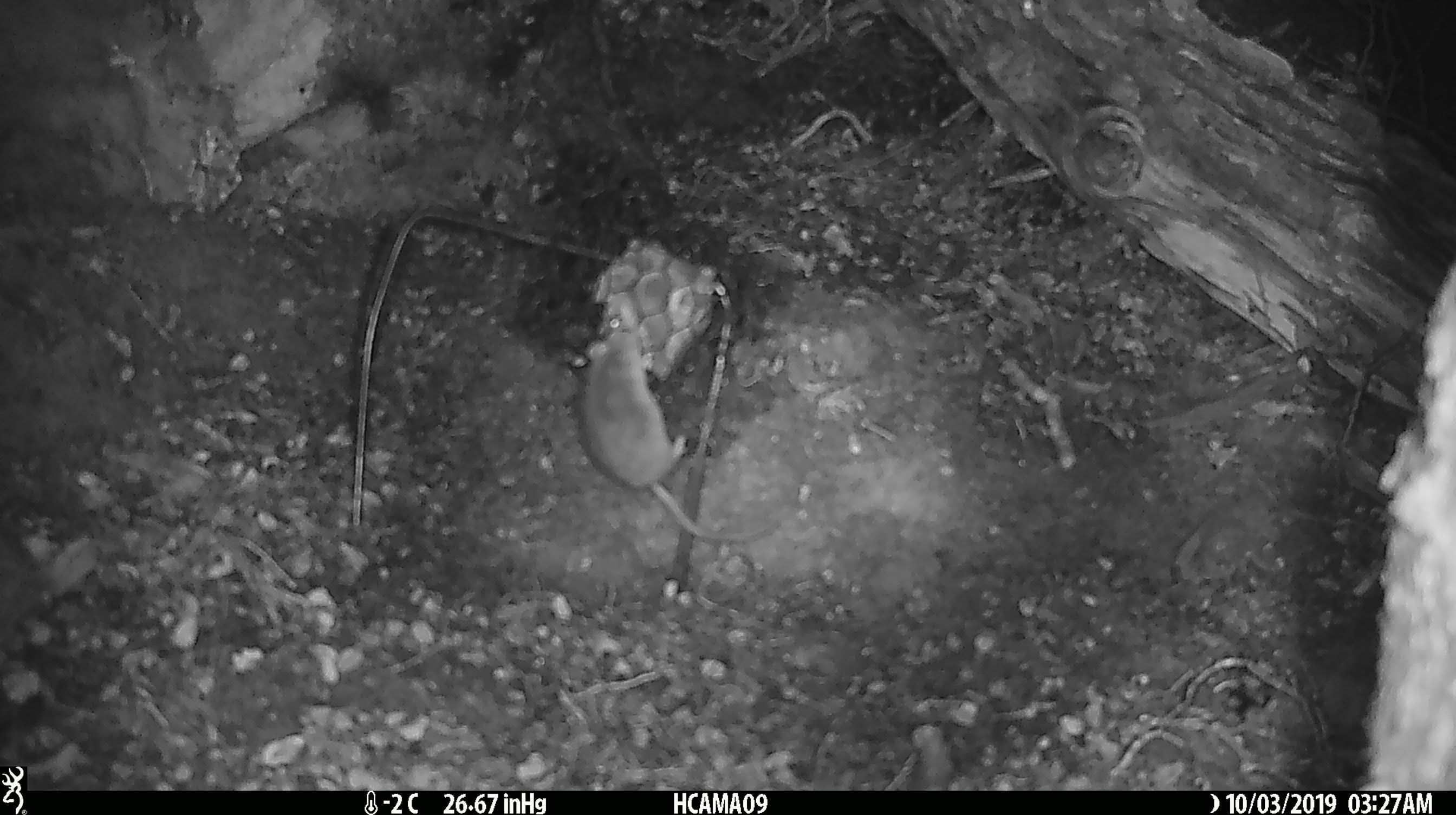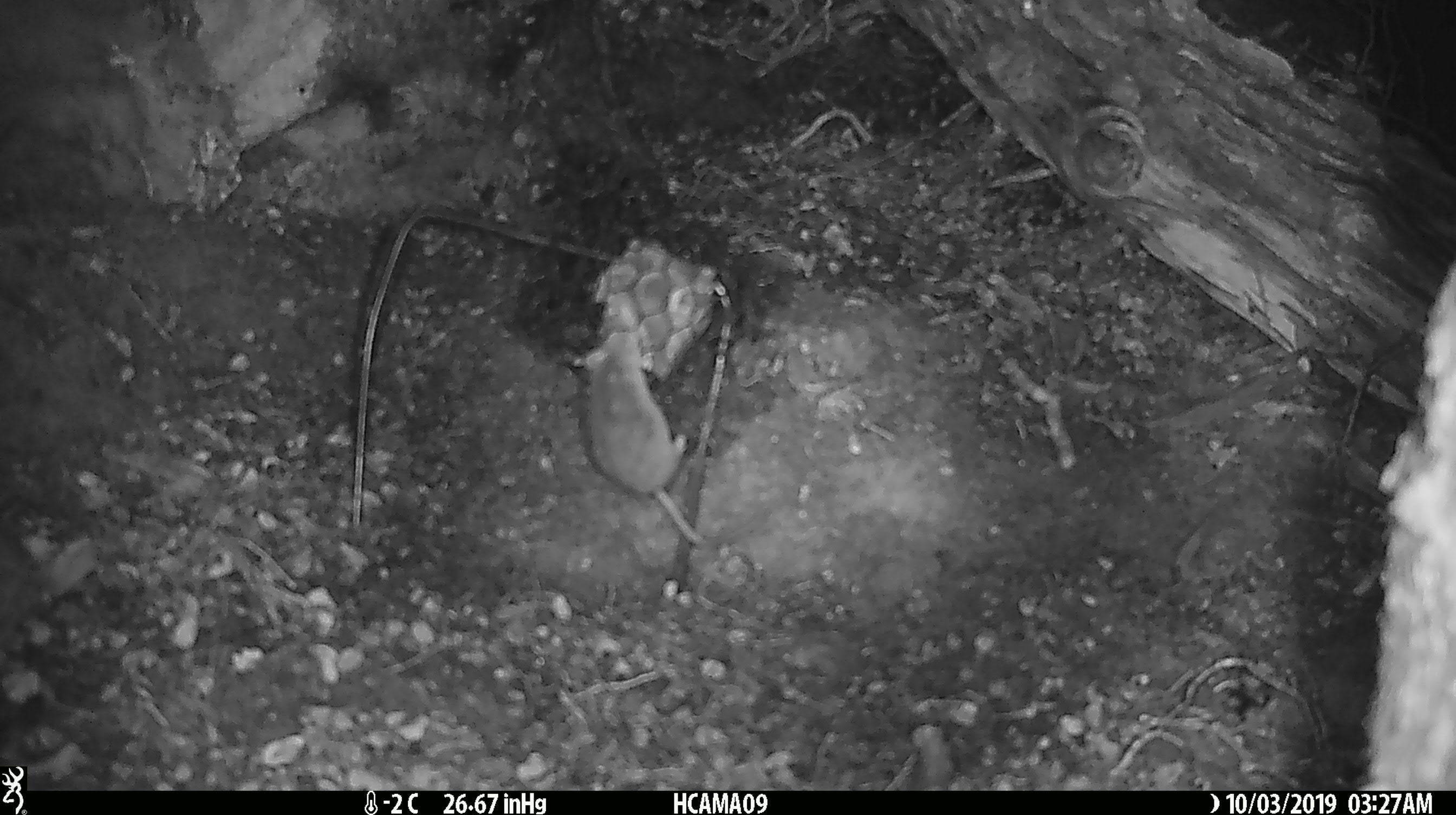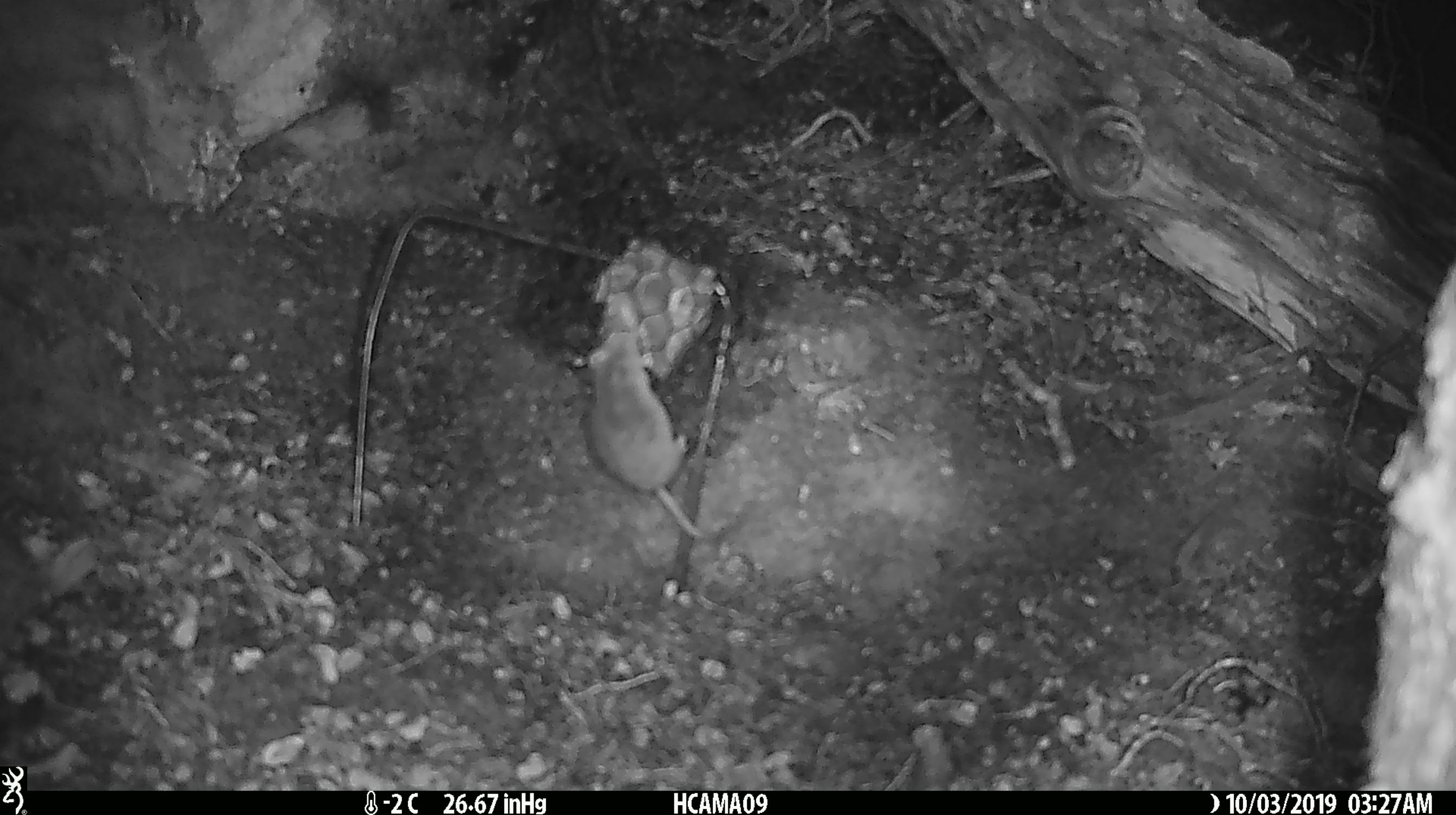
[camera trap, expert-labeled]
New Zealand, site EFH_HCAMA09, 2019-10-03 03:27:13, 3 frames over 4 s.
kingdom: Animalia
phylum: Chordata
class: Mammalia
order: Rodentia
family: Muridae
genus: Mus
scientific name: Mus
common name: mouse